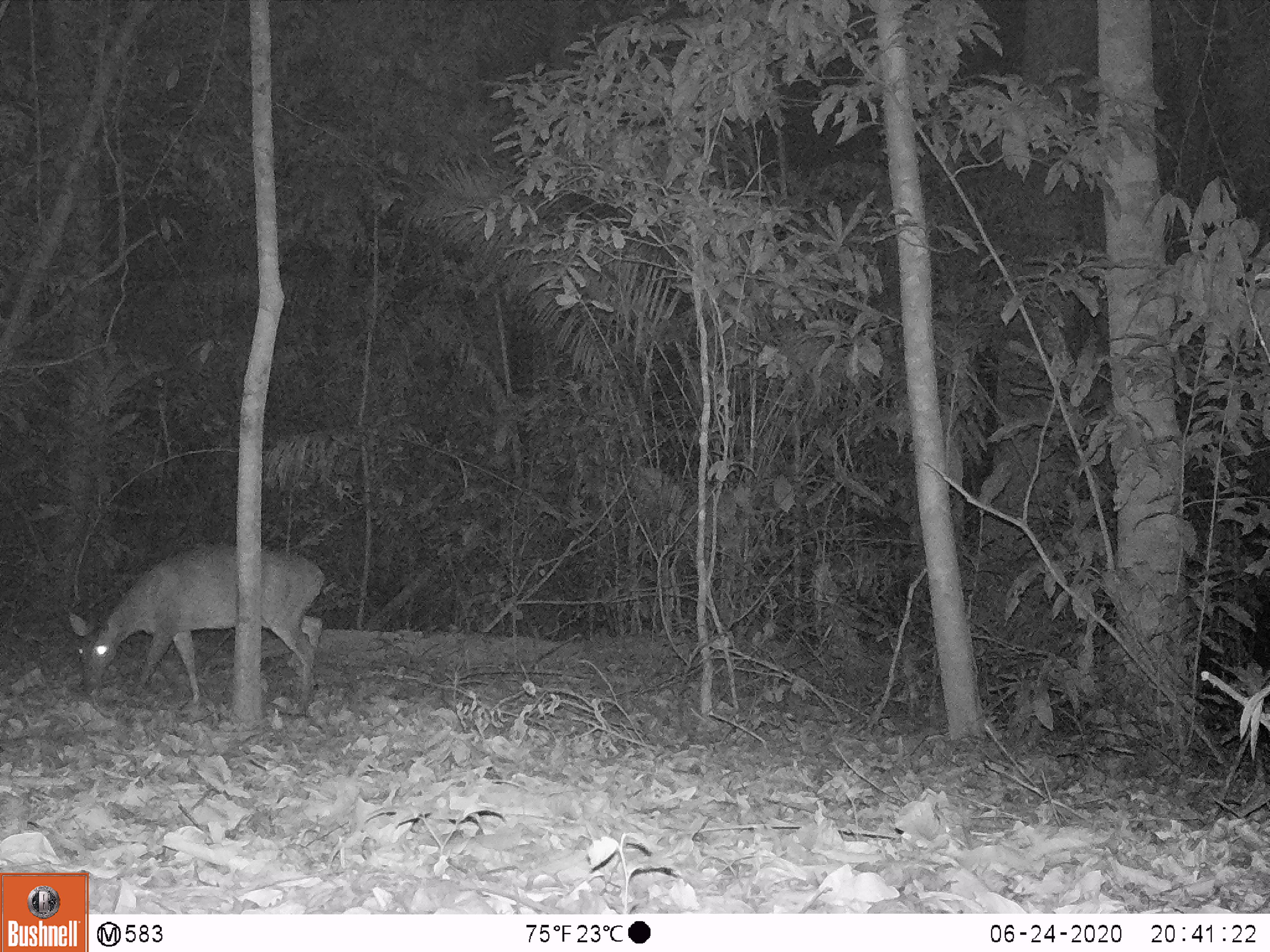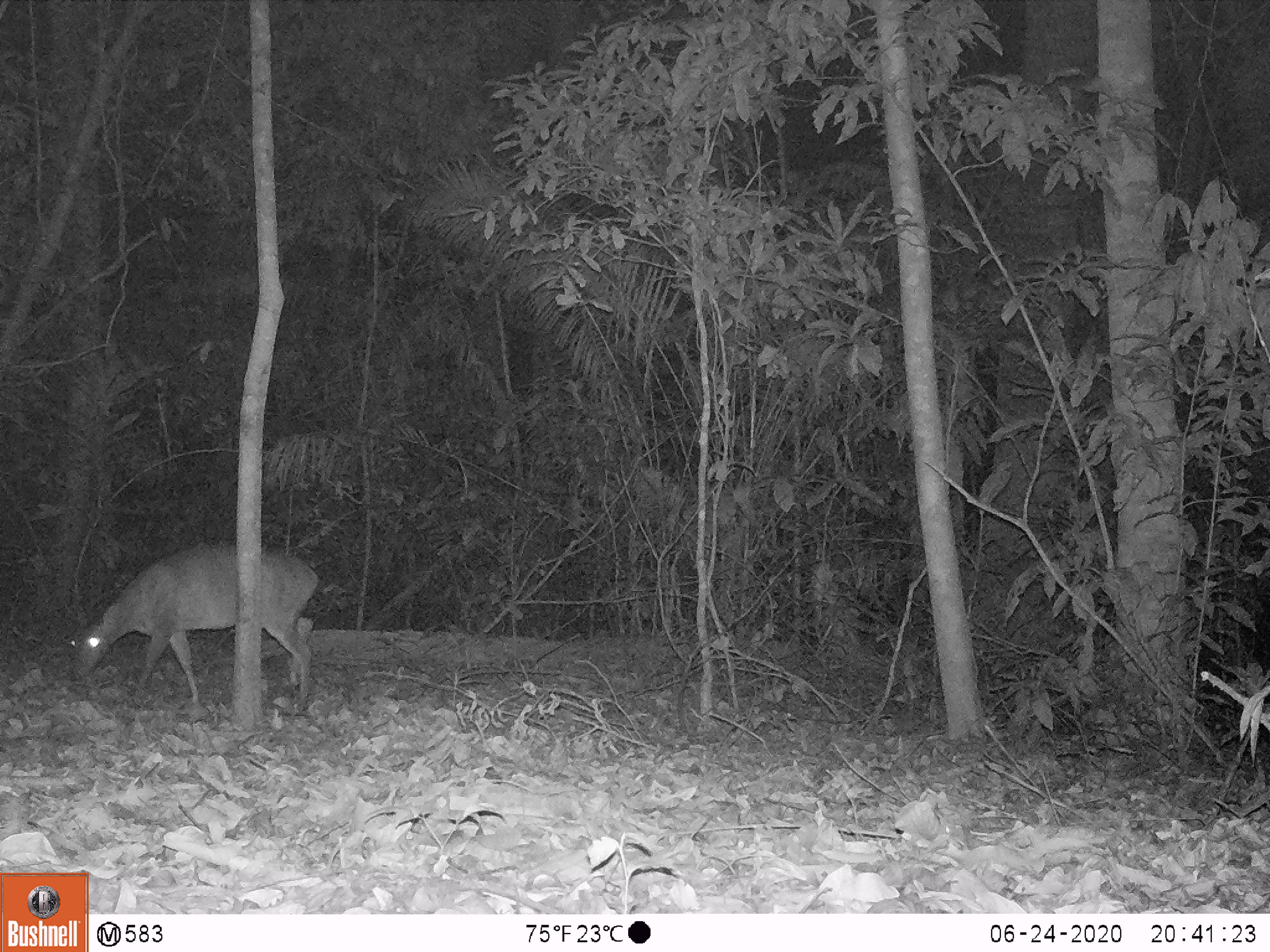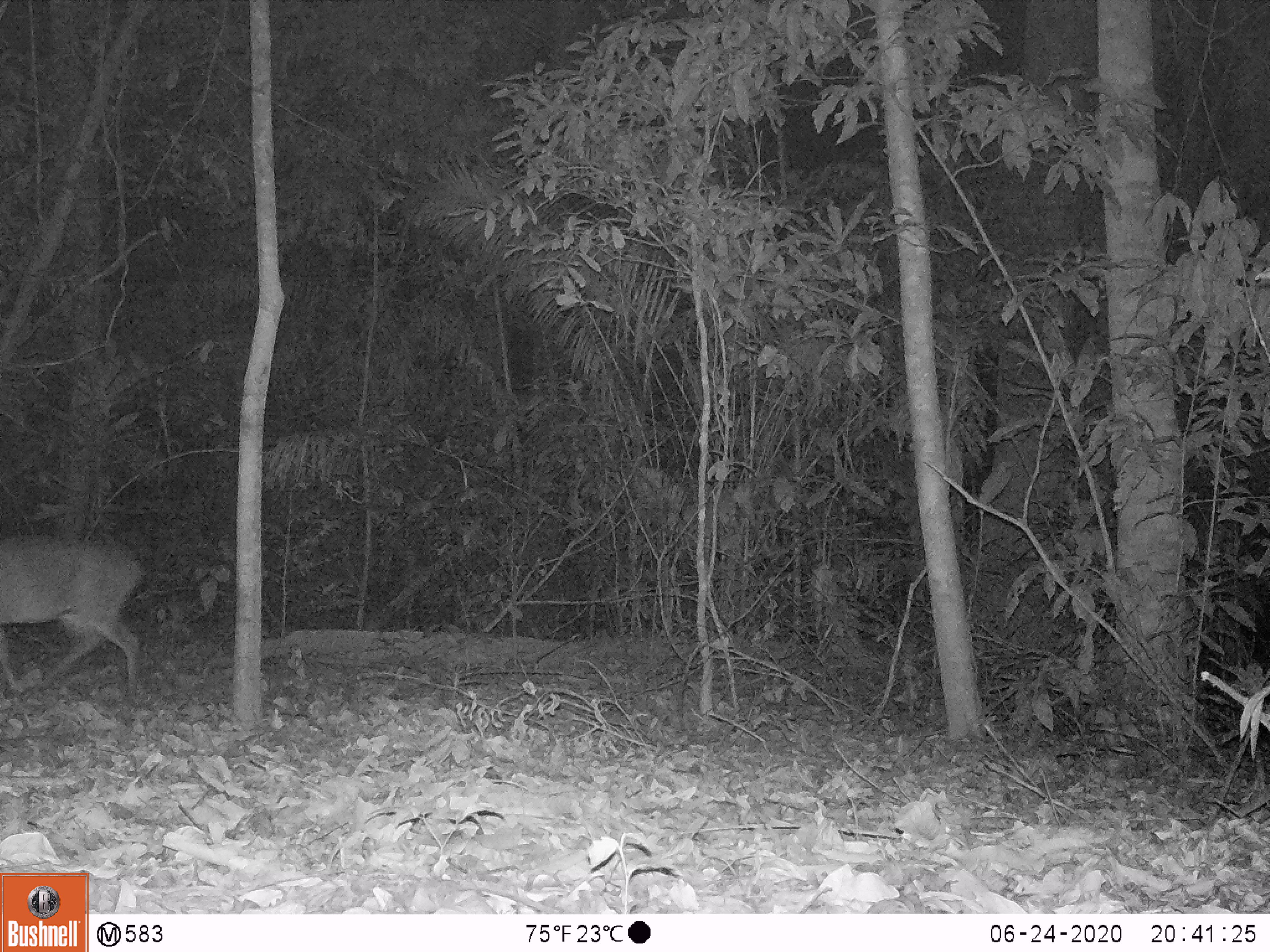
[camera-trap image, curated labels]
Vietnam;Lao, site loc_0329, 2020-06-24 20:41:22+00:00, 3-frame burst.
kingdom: Animalia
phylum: Chordata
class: Mammalia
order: Artiodactyla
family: Cervidae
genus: Muntiacus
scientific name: Muntiacus vuquangensis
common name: large-antlered muntjac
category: large antlered muntjac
Large antlered muntjac (large-antlered muntjac) (Muntiacus vuquangensis). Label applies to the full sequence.